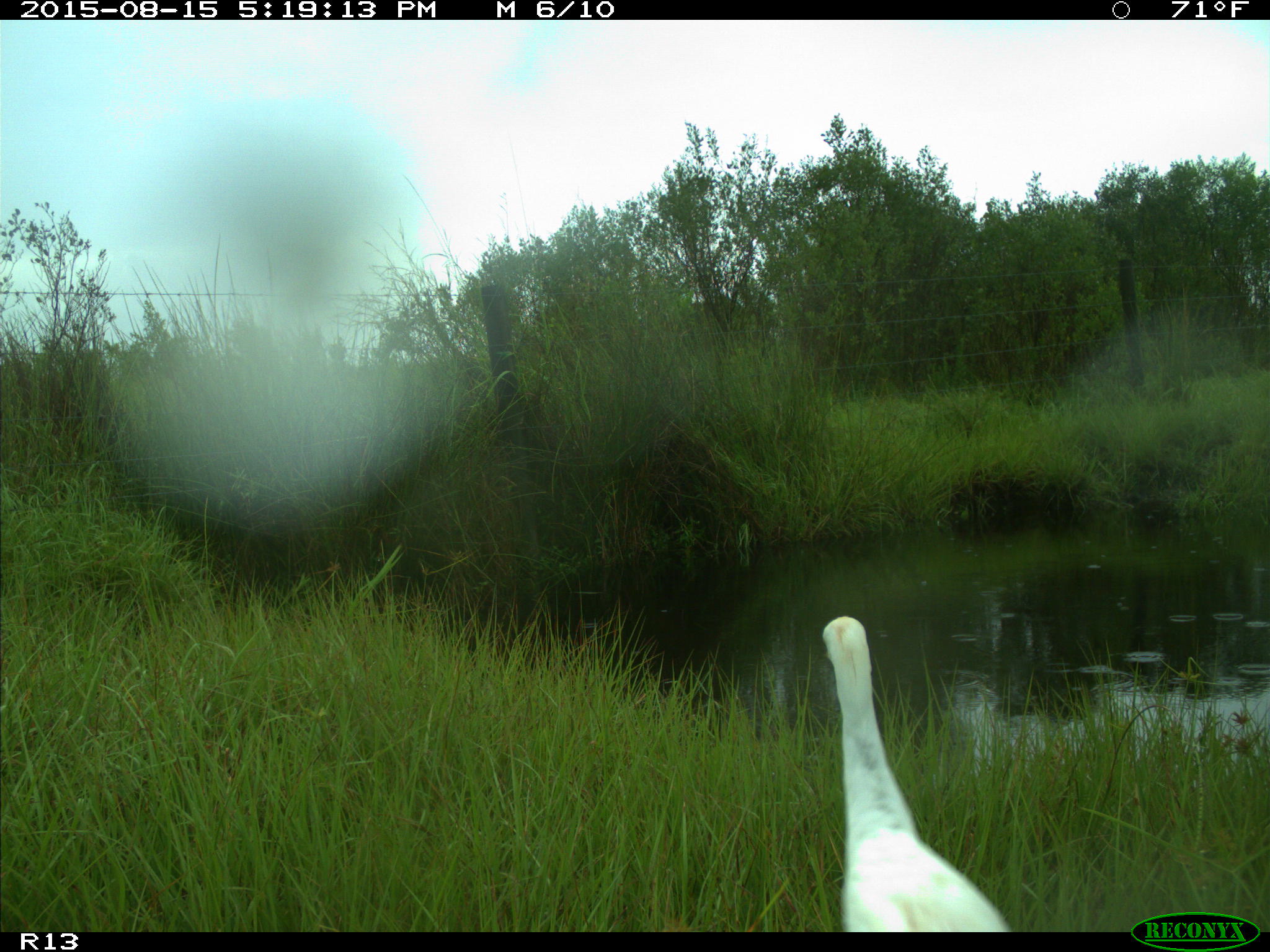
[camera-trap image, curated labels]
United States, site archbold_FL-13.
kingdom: Animalia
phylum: Chordata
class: Aves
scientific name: Aves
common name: birds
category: unidentified bird